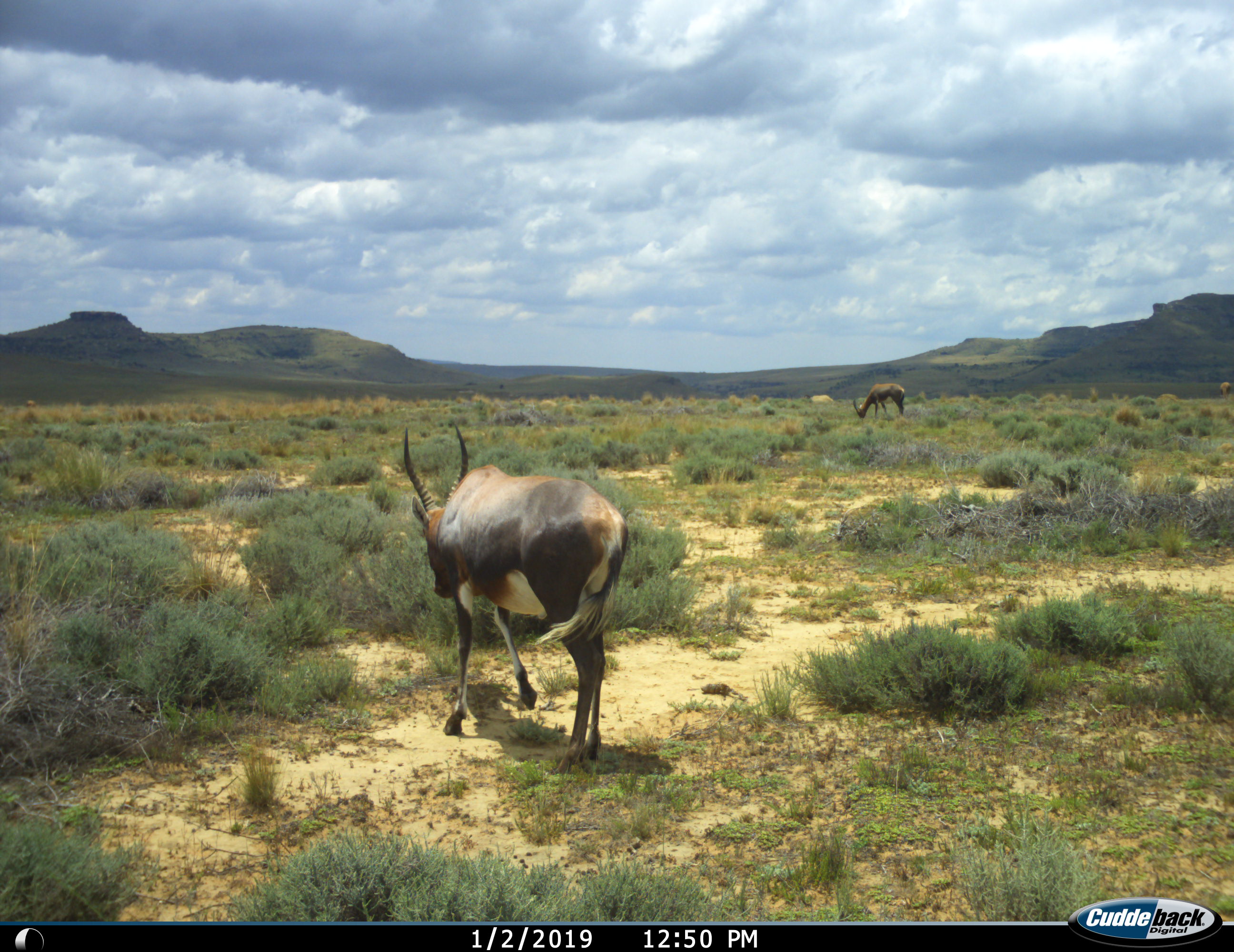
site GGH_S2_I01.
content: unidentified animal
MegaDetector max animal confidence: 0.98